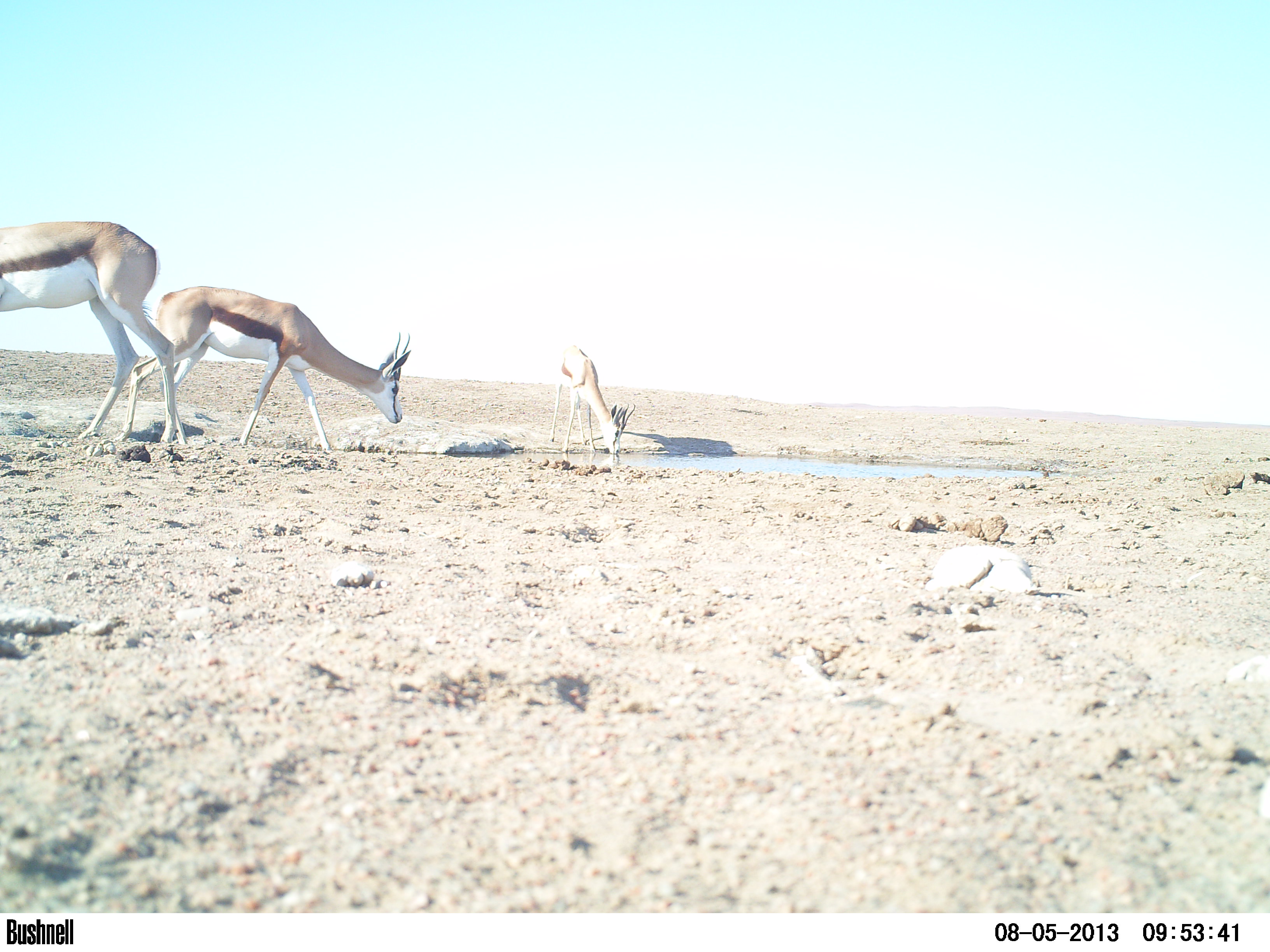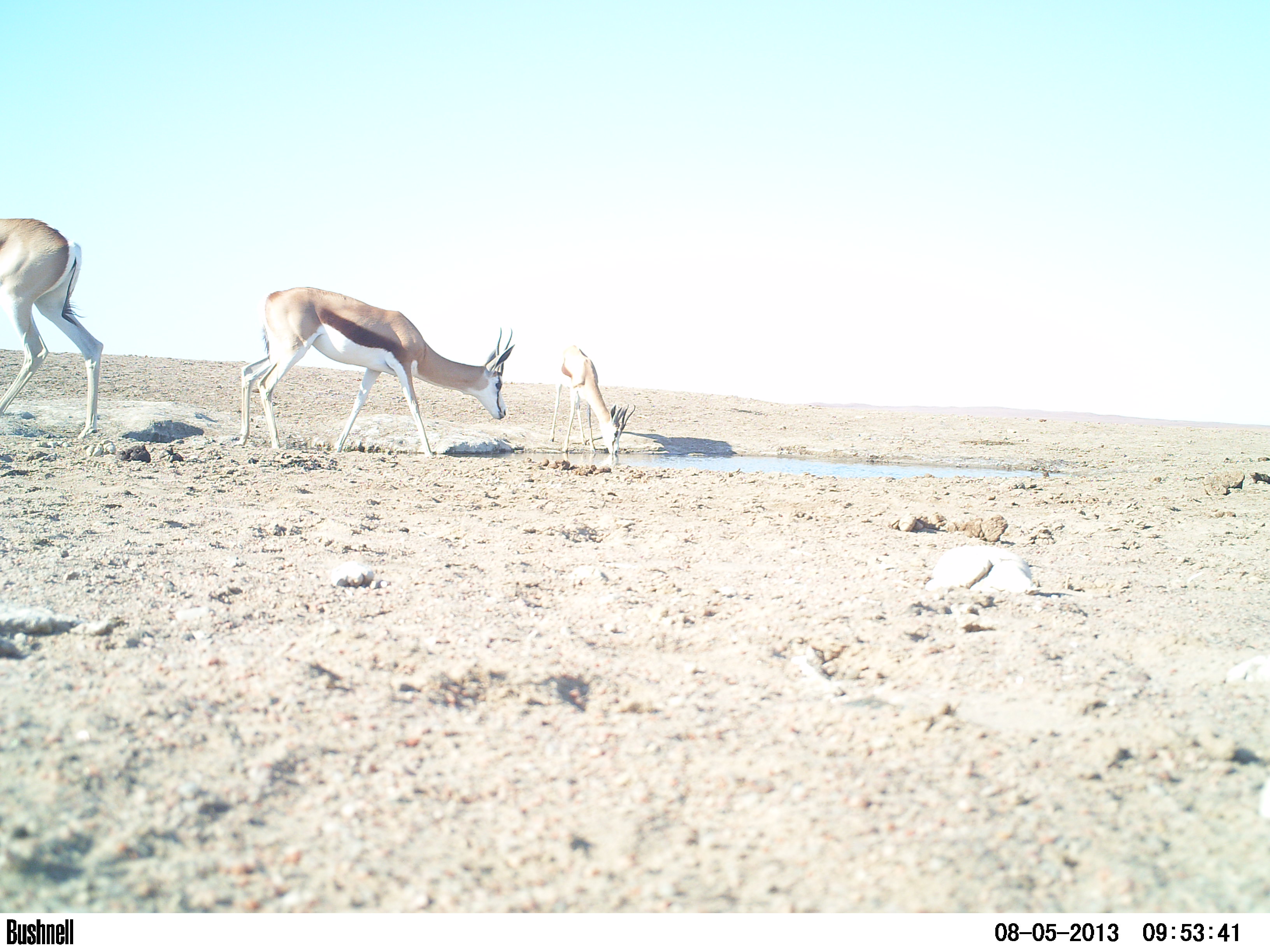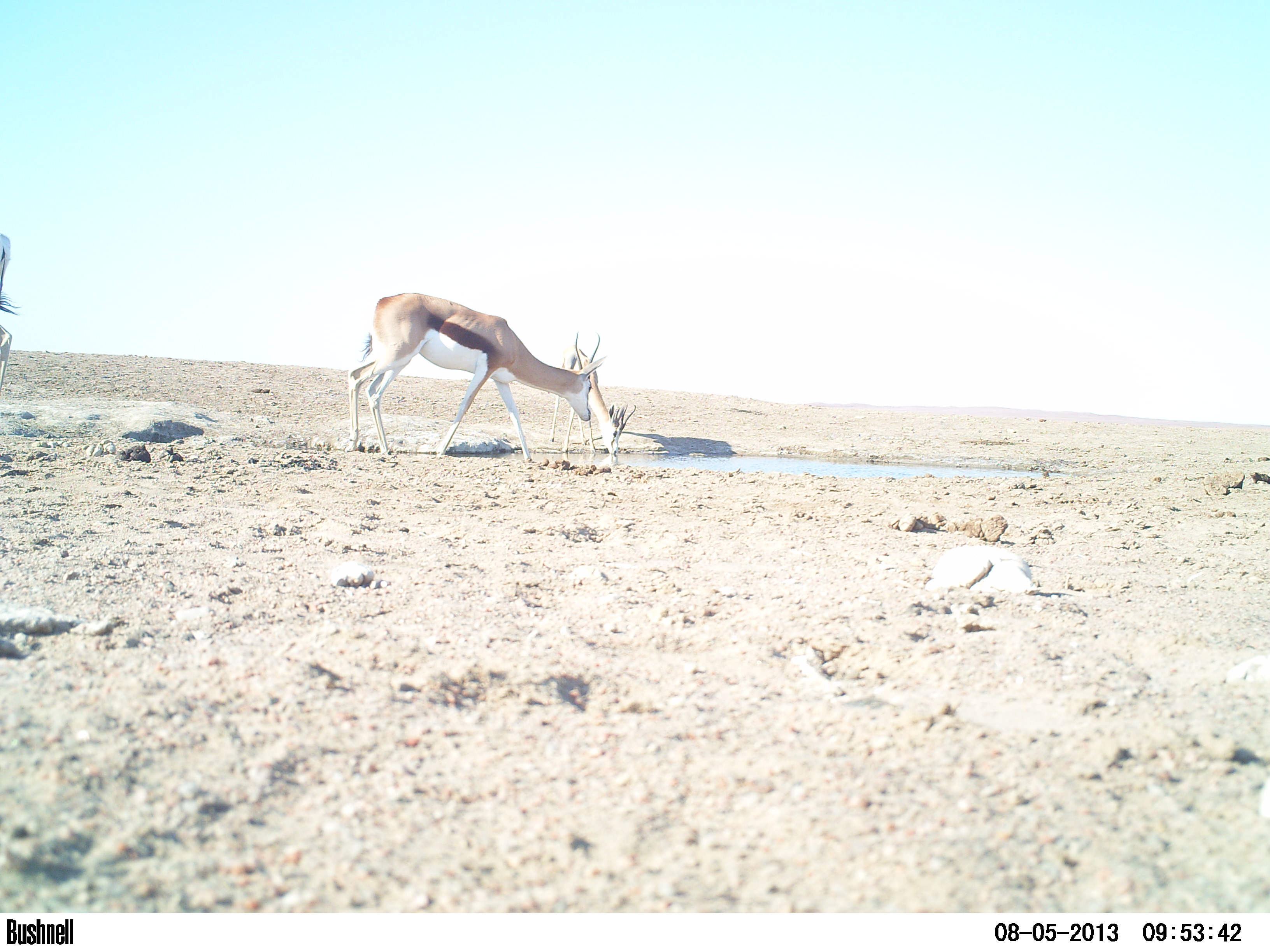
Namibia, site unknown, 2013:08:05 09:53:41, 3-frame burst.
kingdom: Animalia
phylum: Chordata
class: Mammalia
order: Artiodactyla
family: Bovidae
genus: Antidorcas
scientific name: Antidorcas marsupialis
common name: springbok